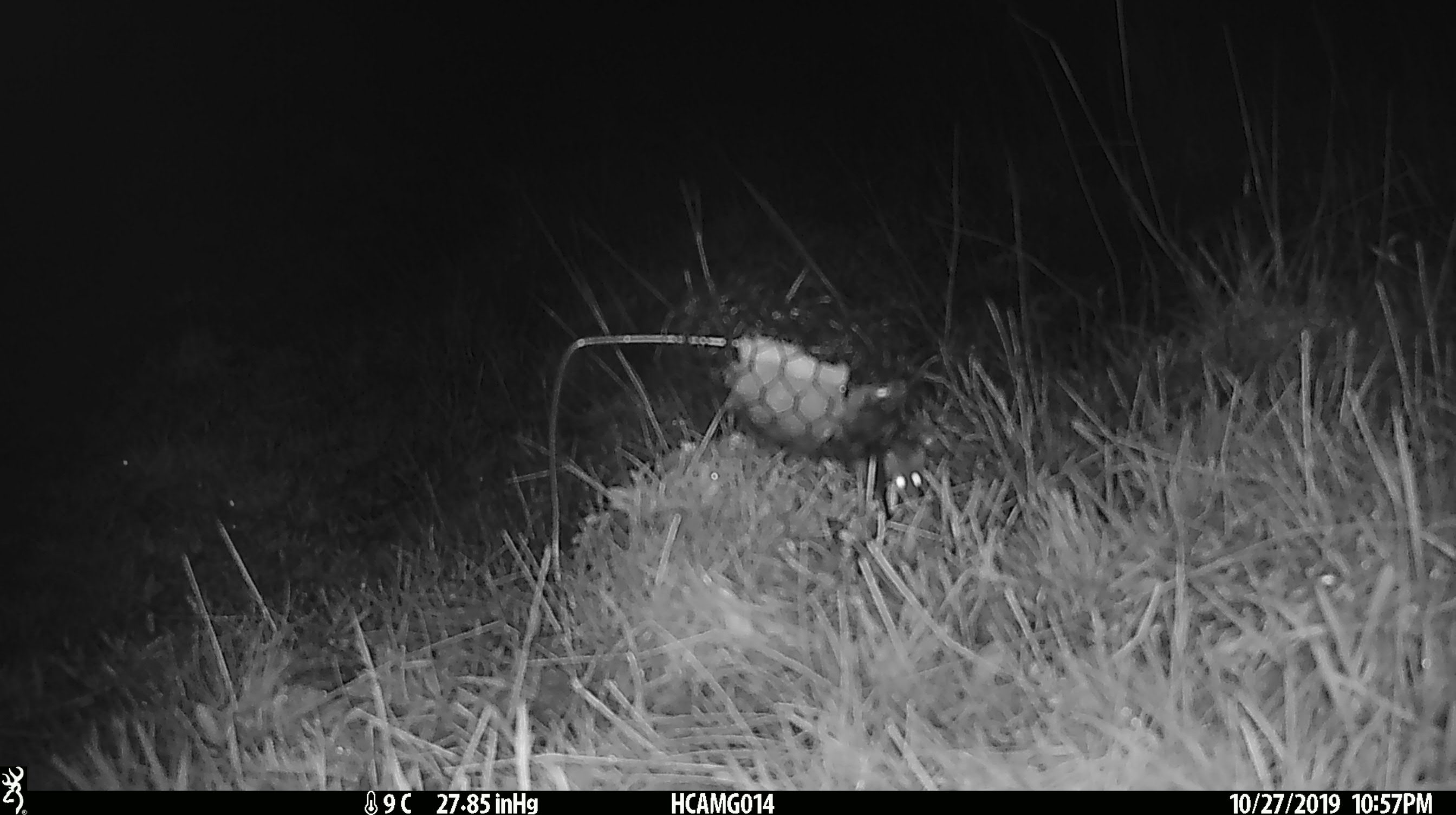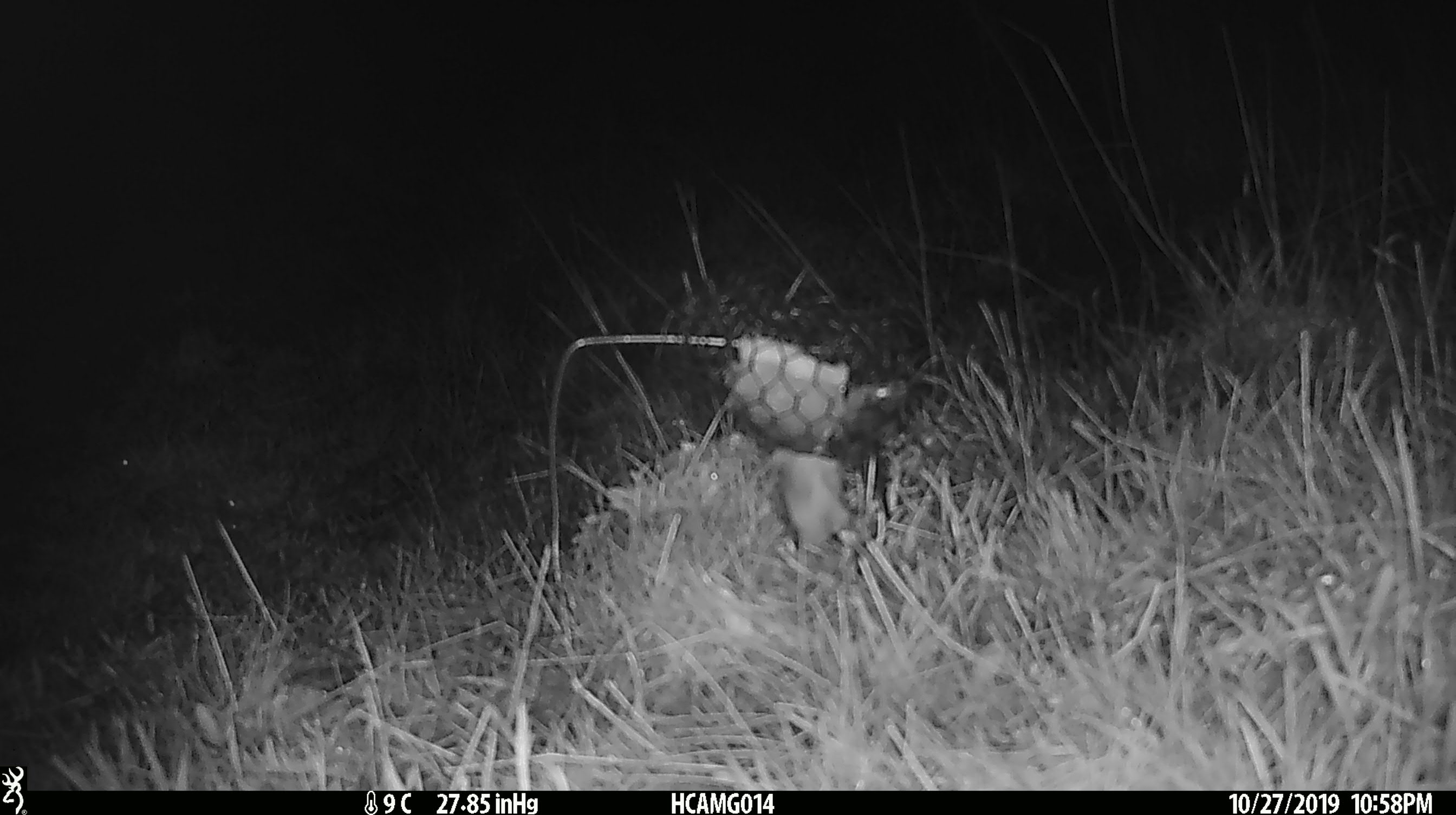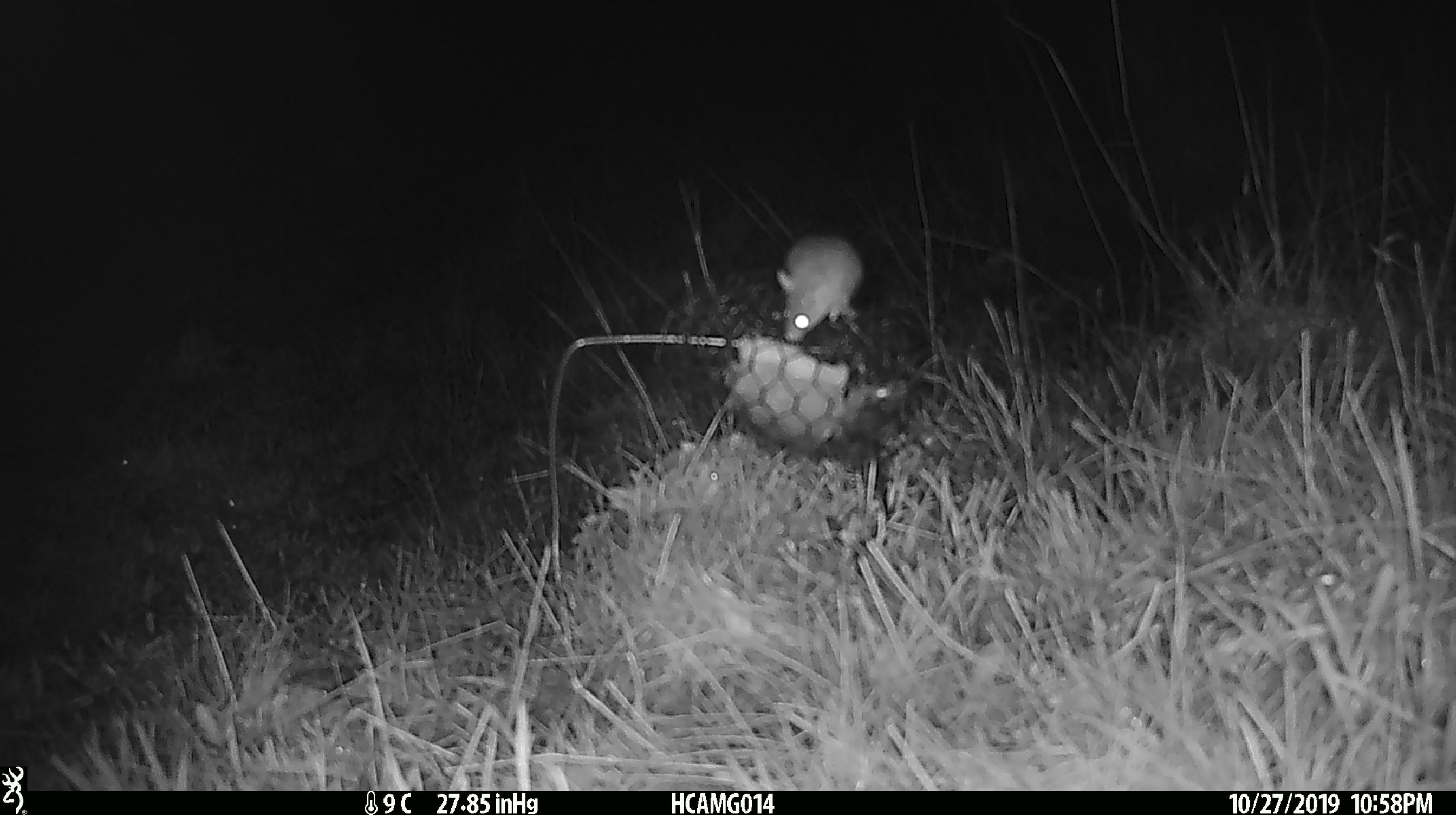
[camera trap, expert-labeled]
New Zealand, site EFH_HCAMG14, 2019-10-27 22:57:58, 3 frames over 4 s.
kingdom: Animalia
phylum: Chordata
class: Mammalia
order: Rodentia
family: Muridae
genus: Mus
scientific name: Mus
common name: mouse